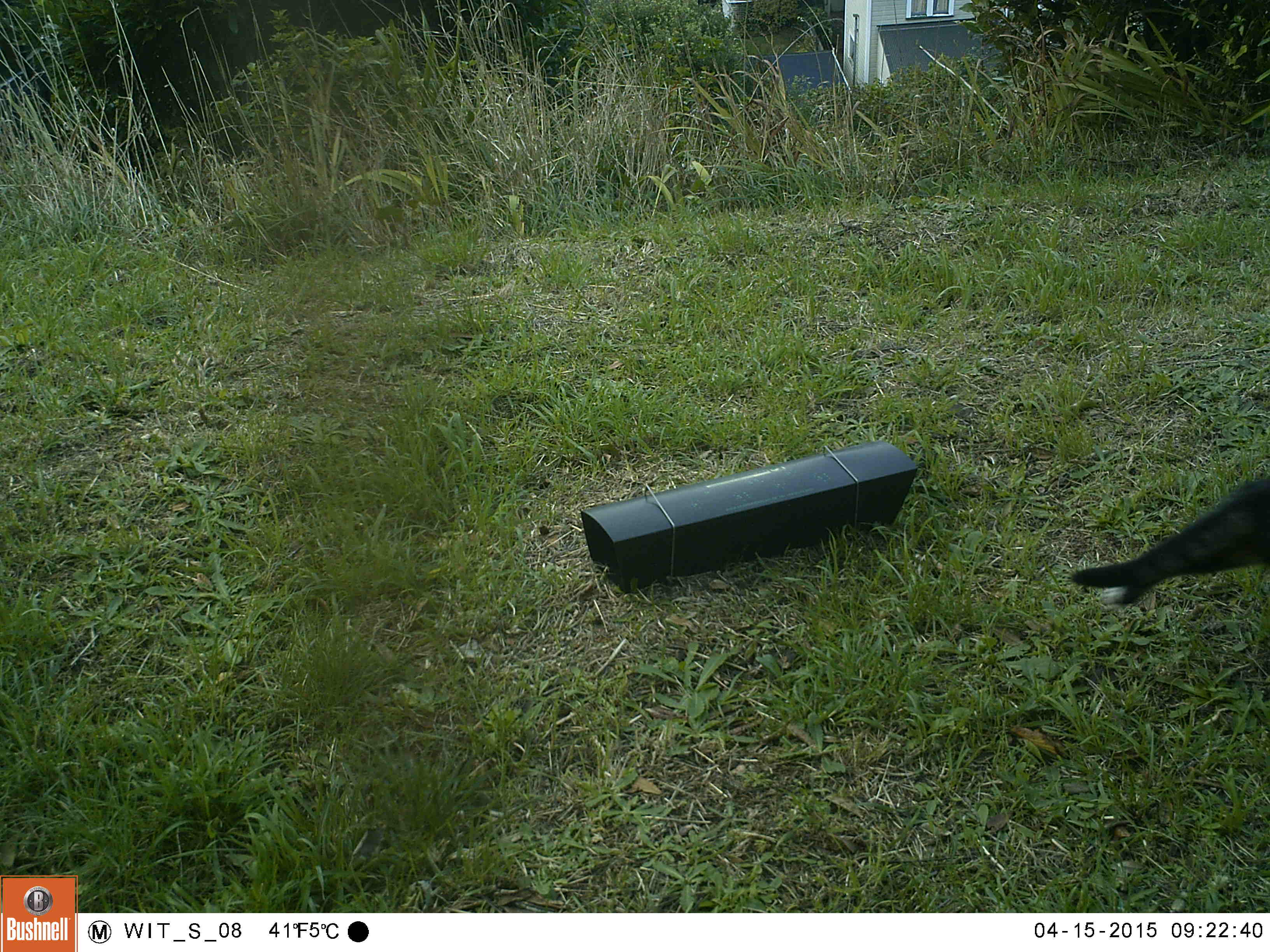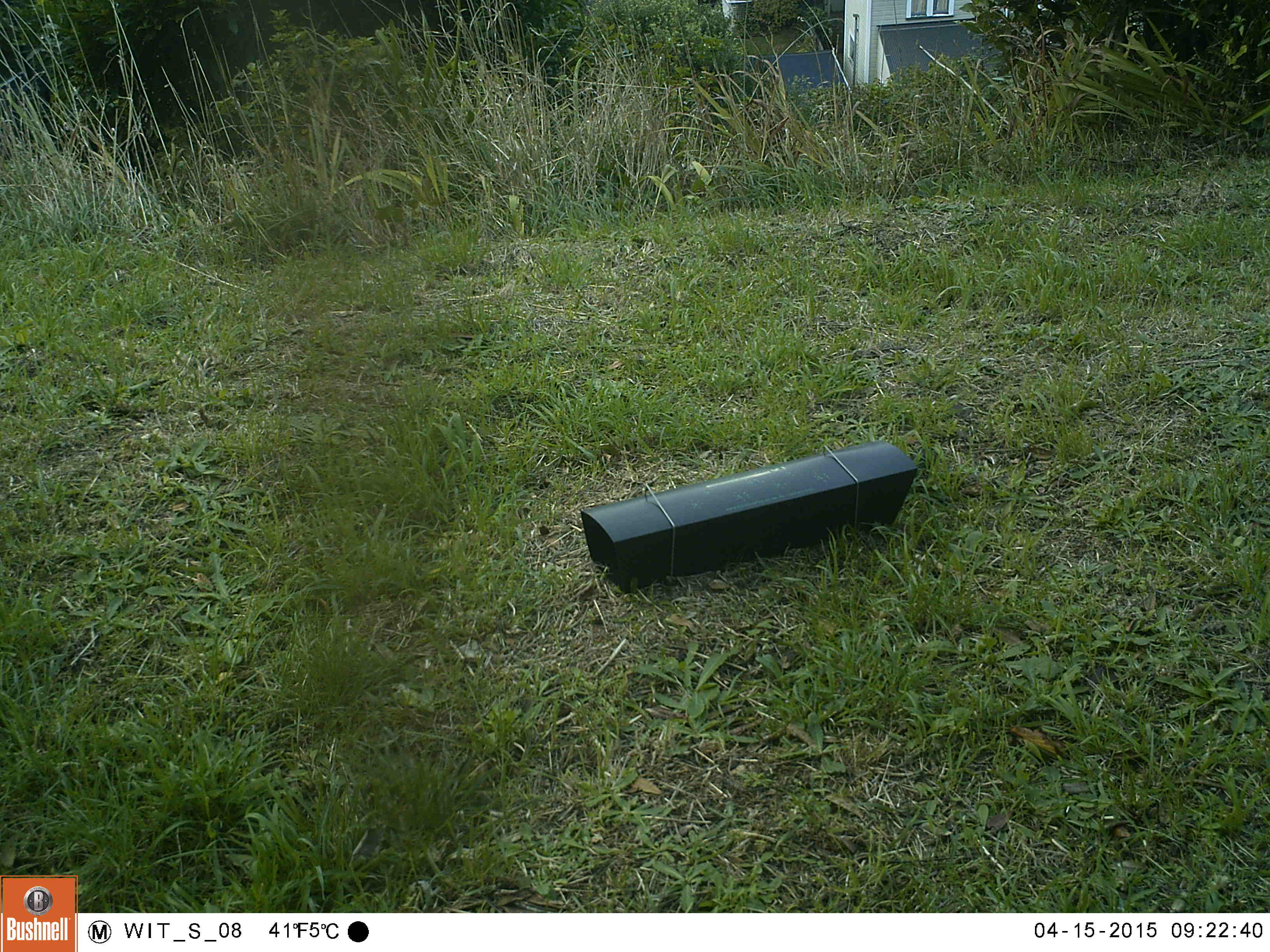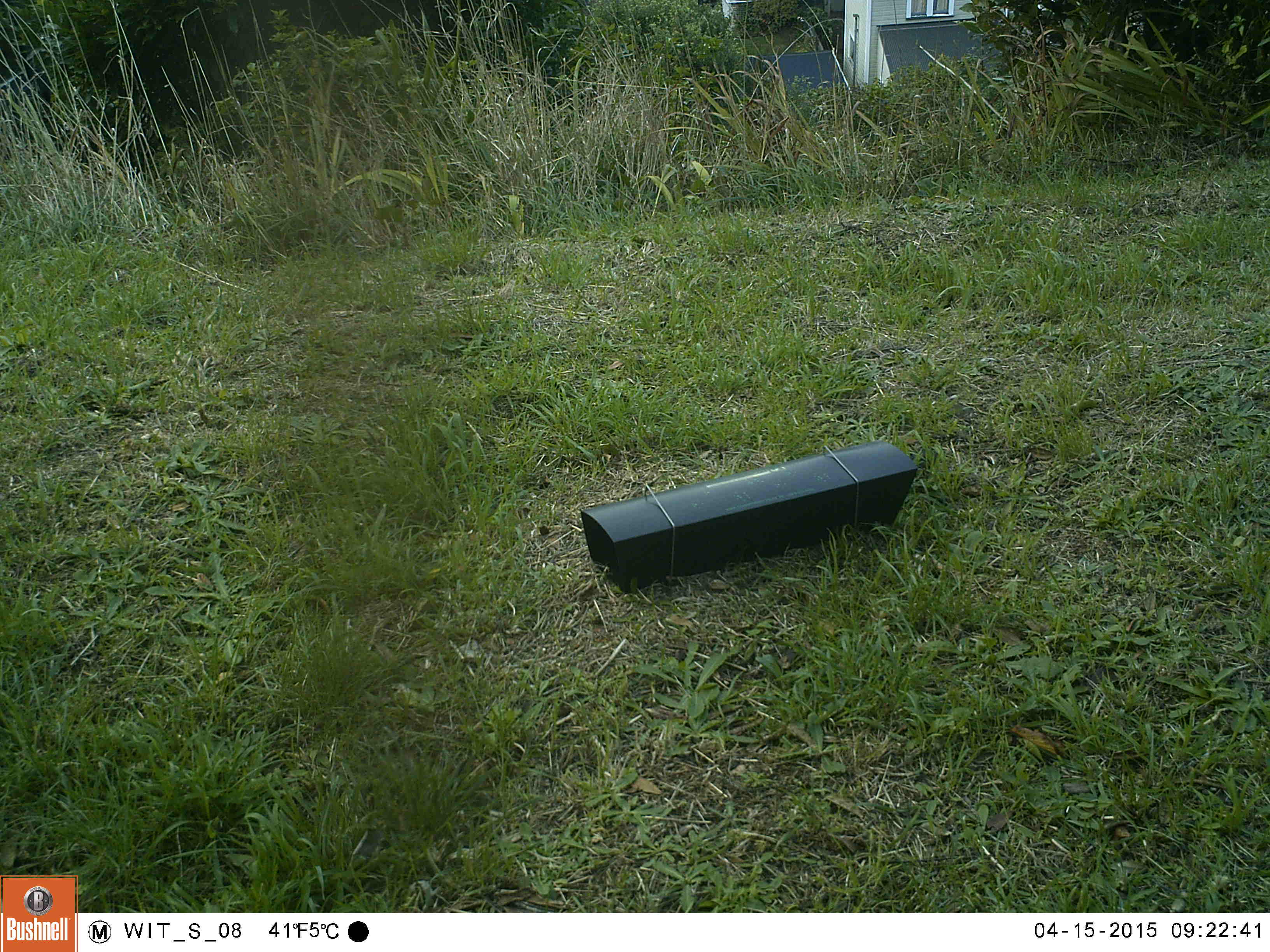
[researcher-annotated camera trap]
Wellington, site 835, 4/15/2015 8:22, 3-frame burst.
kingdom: Animalia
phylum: Chordata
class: Mammalia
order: Carnivora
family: Felidae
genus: Felis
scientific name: Felis catus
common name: cat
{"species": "cat (Felis catus)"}